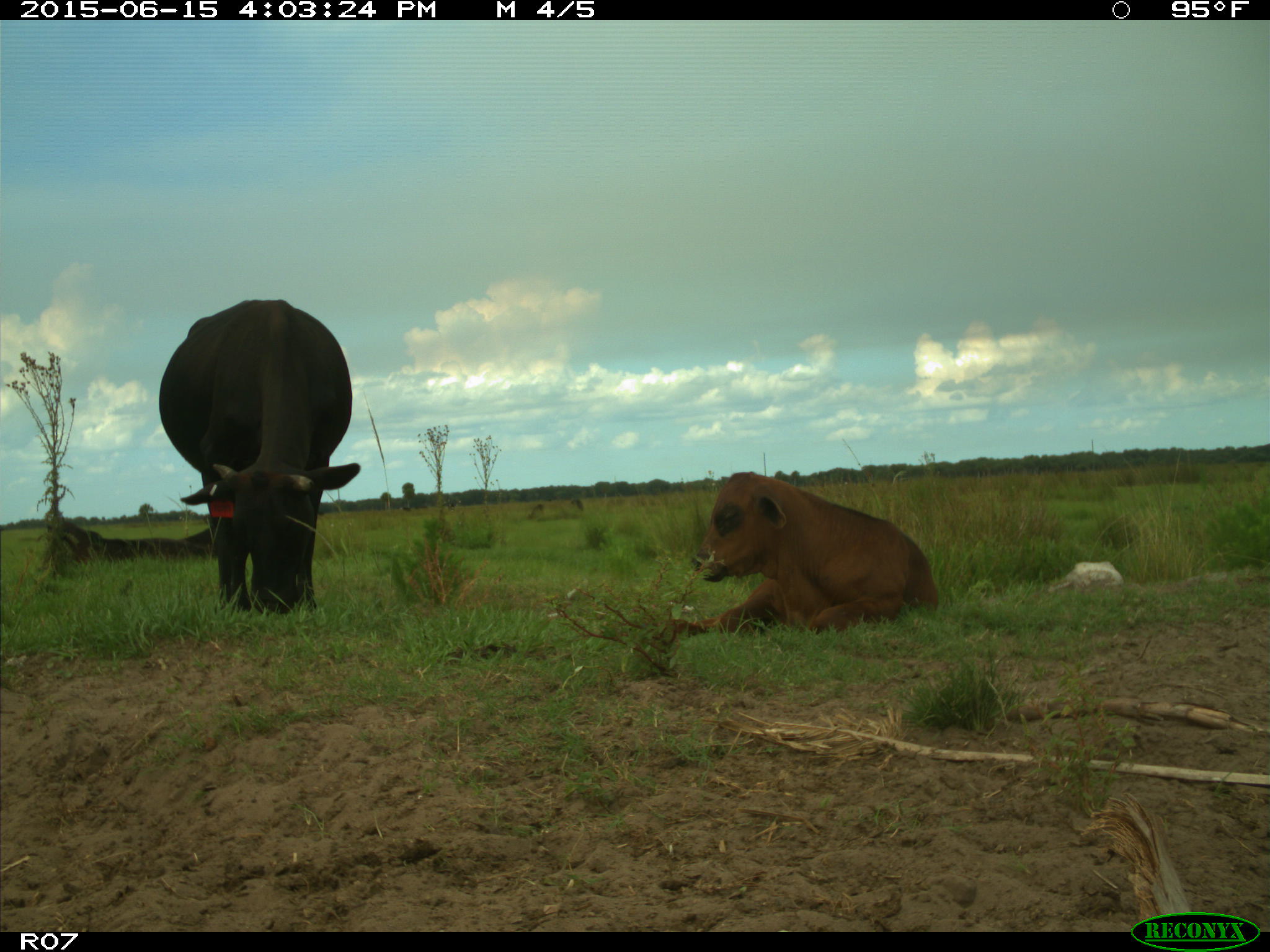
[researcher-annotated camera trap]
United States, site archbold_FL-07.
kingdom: Animalia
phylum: Chordata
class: Mammalia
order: Artiodactyla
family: Bovidae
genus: Bos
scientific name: Bos taurus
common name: domestic cow